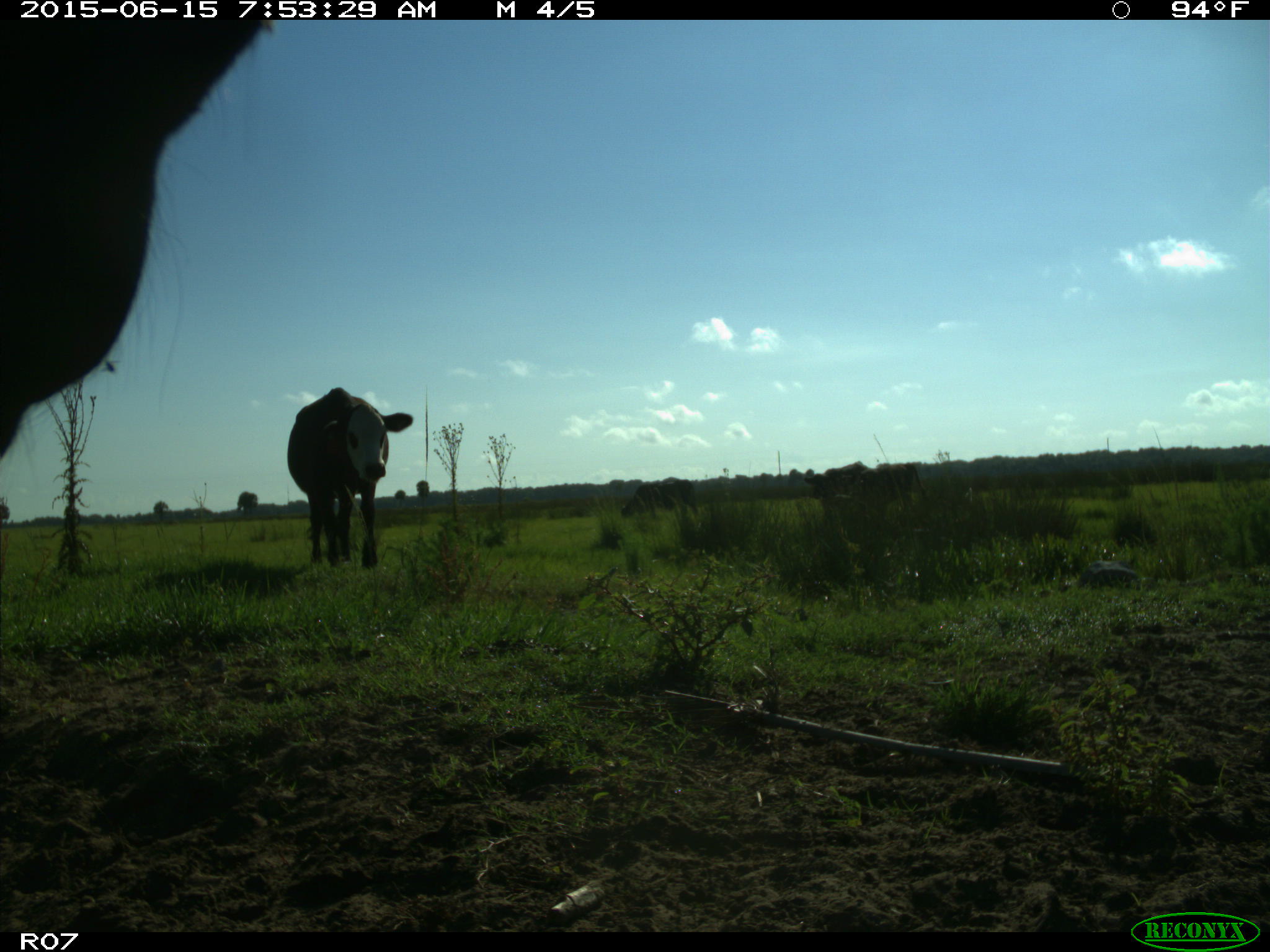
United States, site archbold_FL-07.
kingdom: Animalia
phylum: Chordata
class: Mammalia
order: Artiodactyla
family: Bovidae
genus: Bos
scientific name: Bos taurus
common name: domestic cow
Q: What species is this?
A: Bos taurus (domestic cow).